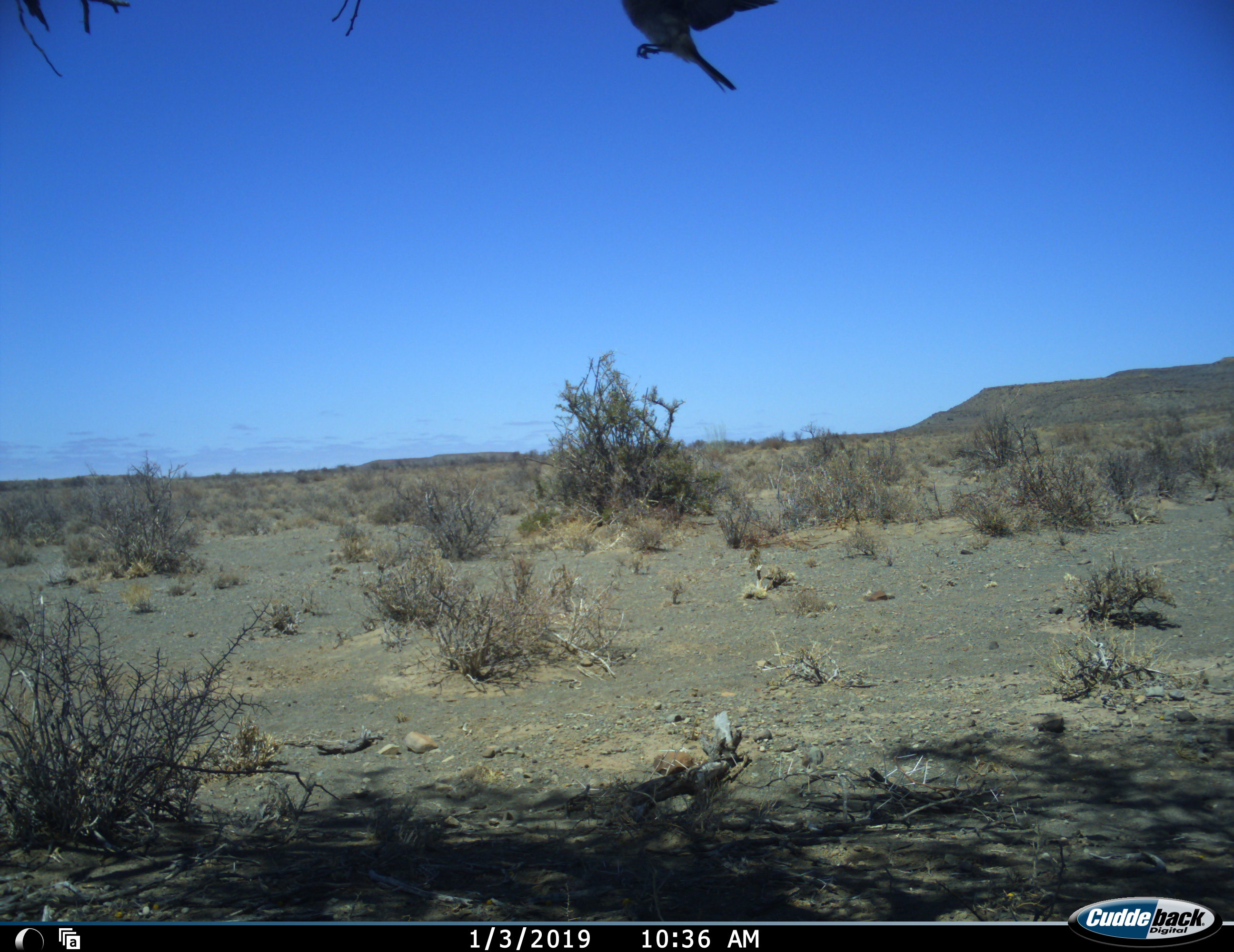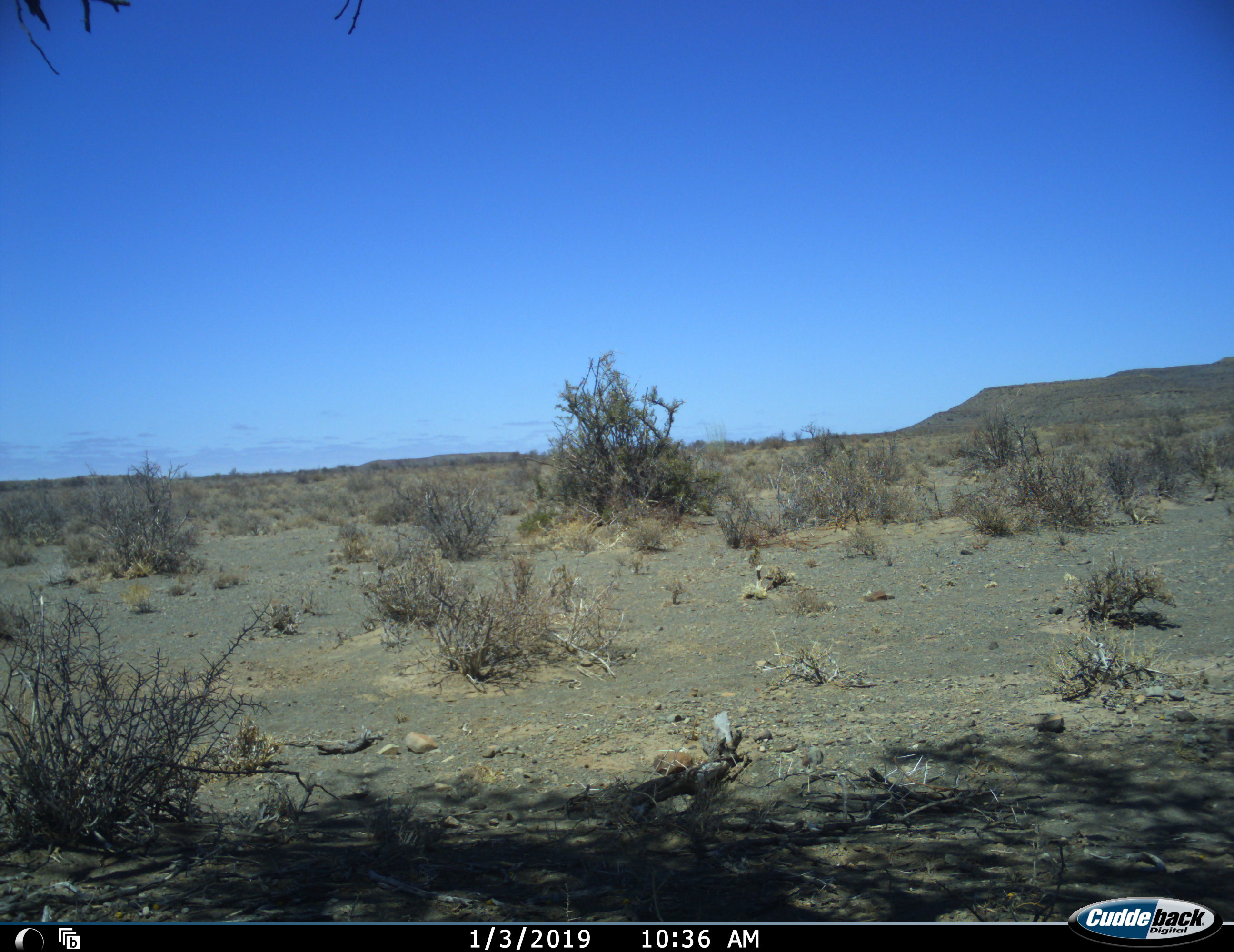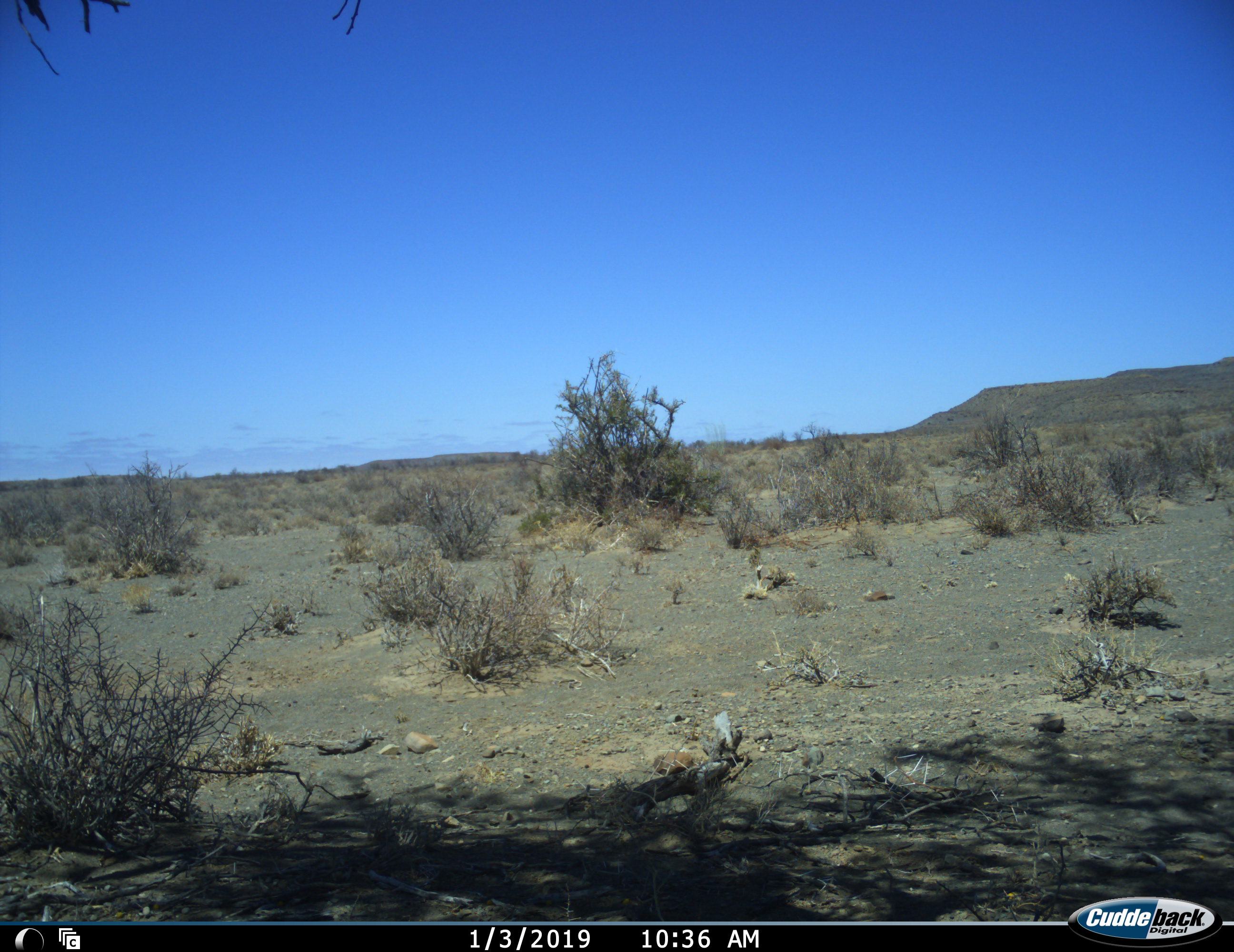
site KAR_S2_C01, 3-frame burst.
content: unidentified animal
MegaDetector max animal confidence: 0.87